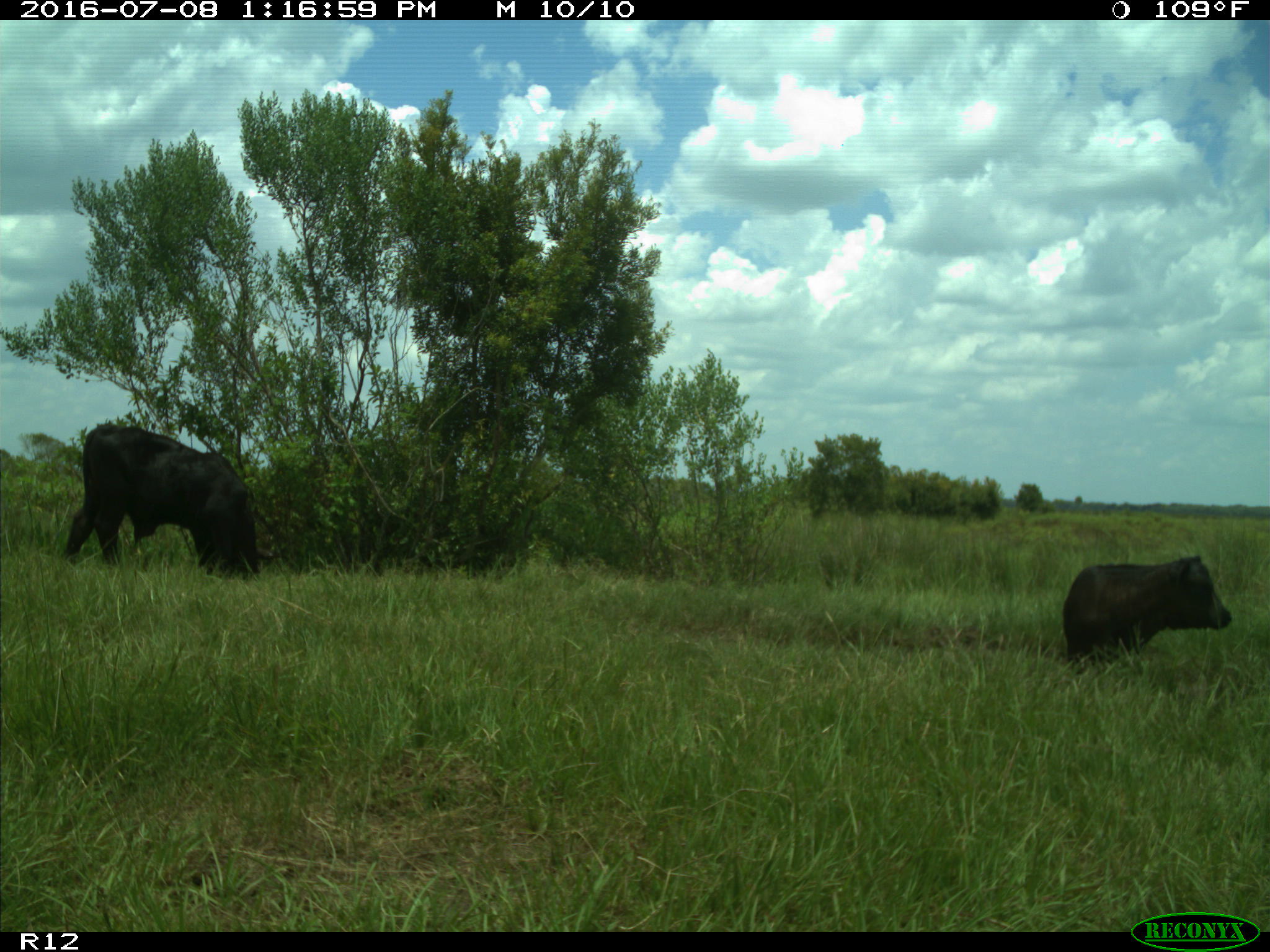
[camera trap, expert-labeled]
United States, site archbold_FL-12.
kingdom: Animalia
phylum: Chordata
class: Mammalia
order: Artiodactyla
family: Bovidae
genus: Bos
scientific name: Bos taurus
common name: domestic cow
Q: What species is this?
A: Bos taurus (domestic cow).